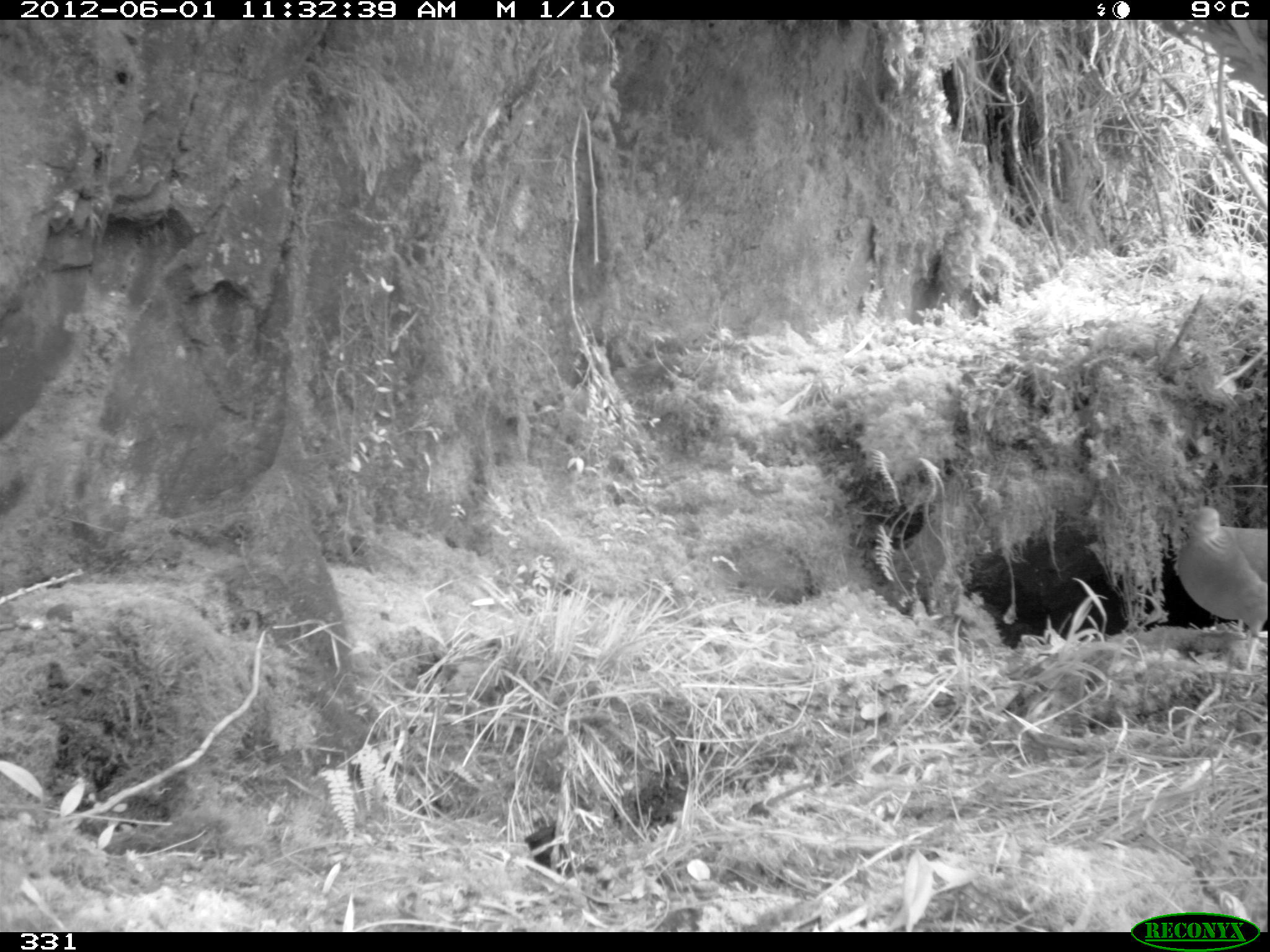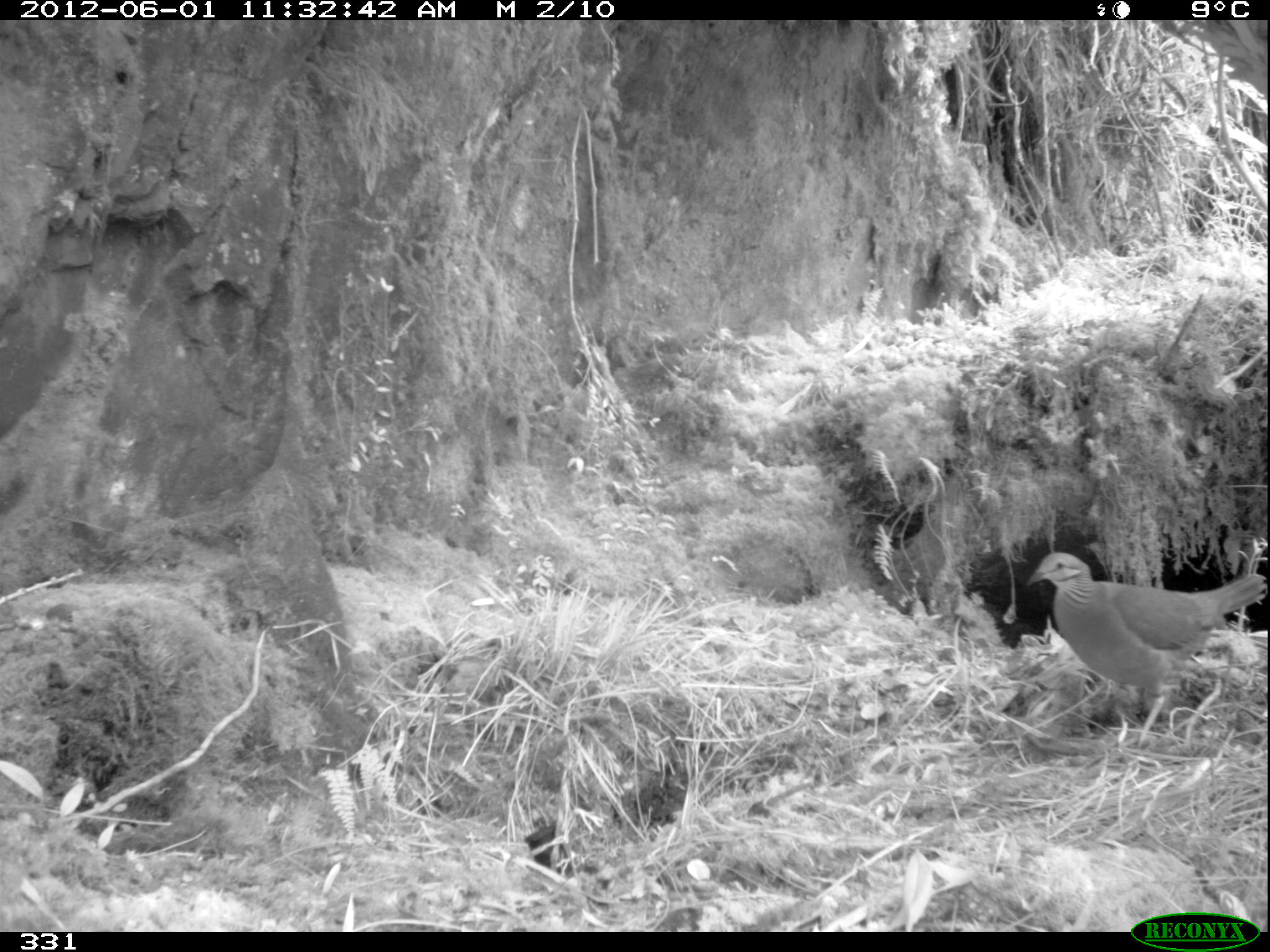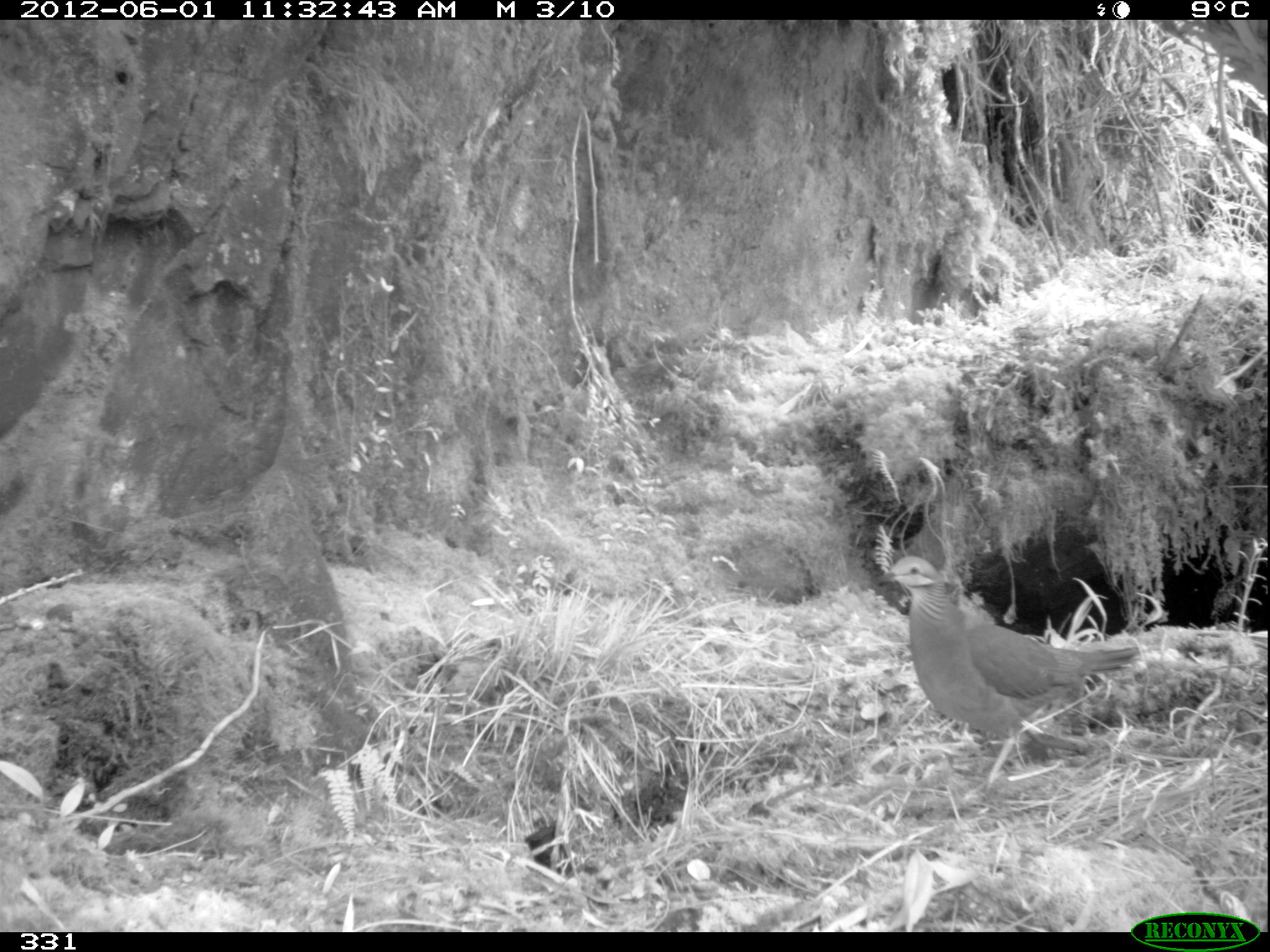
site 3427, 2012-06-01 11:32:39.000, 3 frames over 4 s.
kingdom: Animalia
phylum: Chordata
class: Aves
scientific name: Aves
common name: bird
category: unknown bird